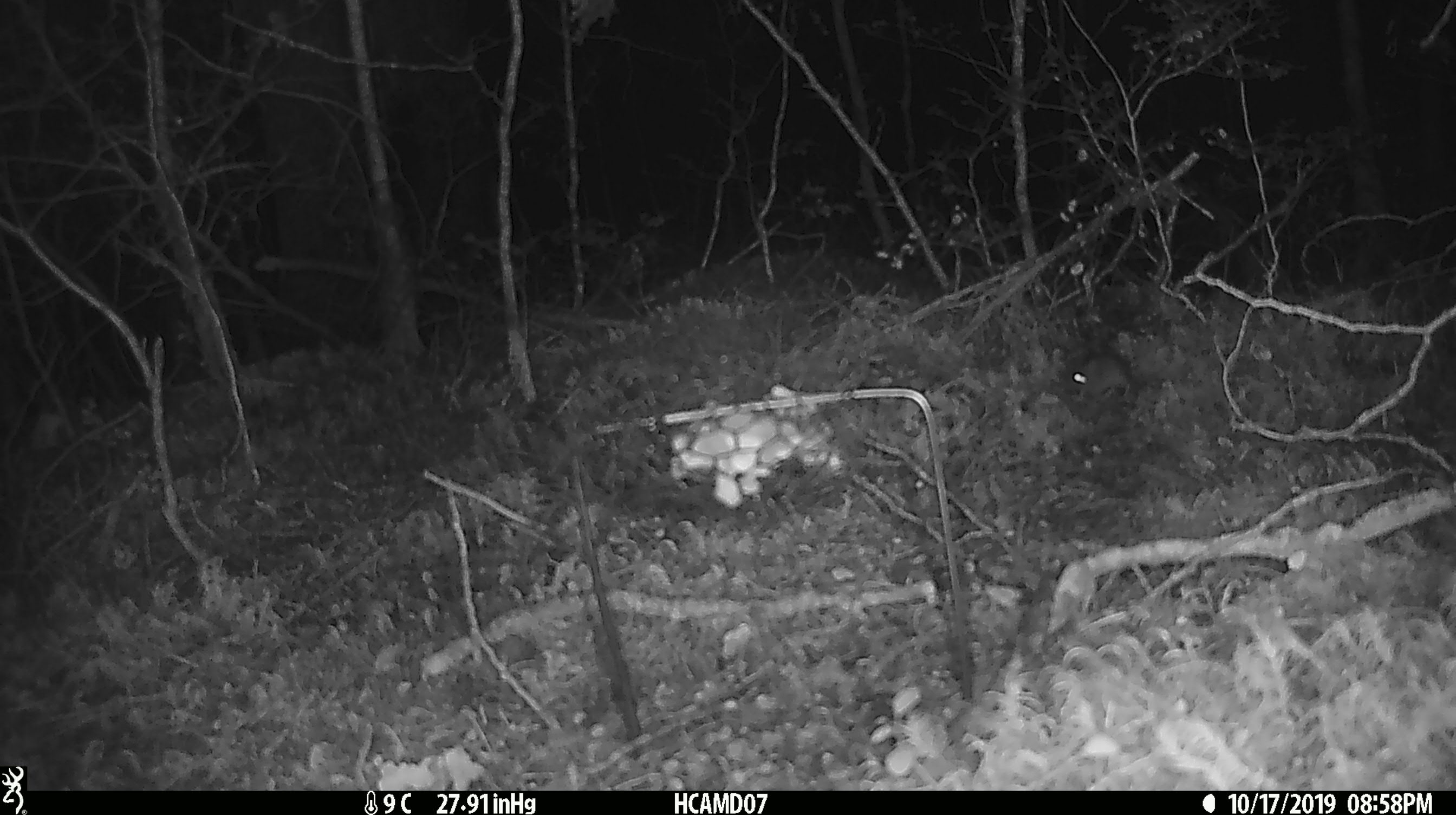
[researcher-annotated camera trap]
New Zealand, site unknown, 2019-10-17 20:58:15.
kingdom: Animalia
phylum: Chordata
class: Mammalia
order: Rodentia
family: Muridae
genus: Mus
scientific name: Mus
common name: mouse